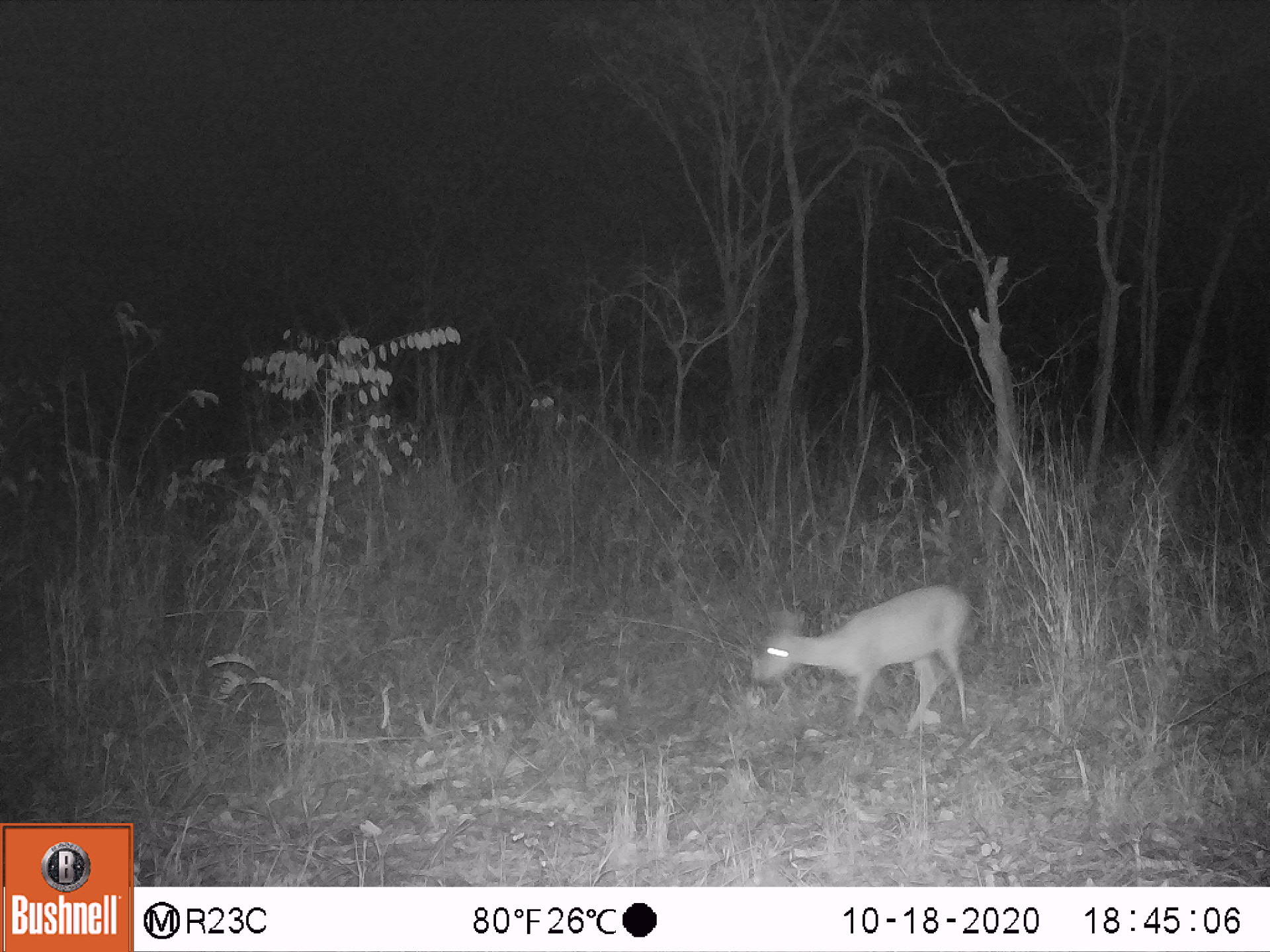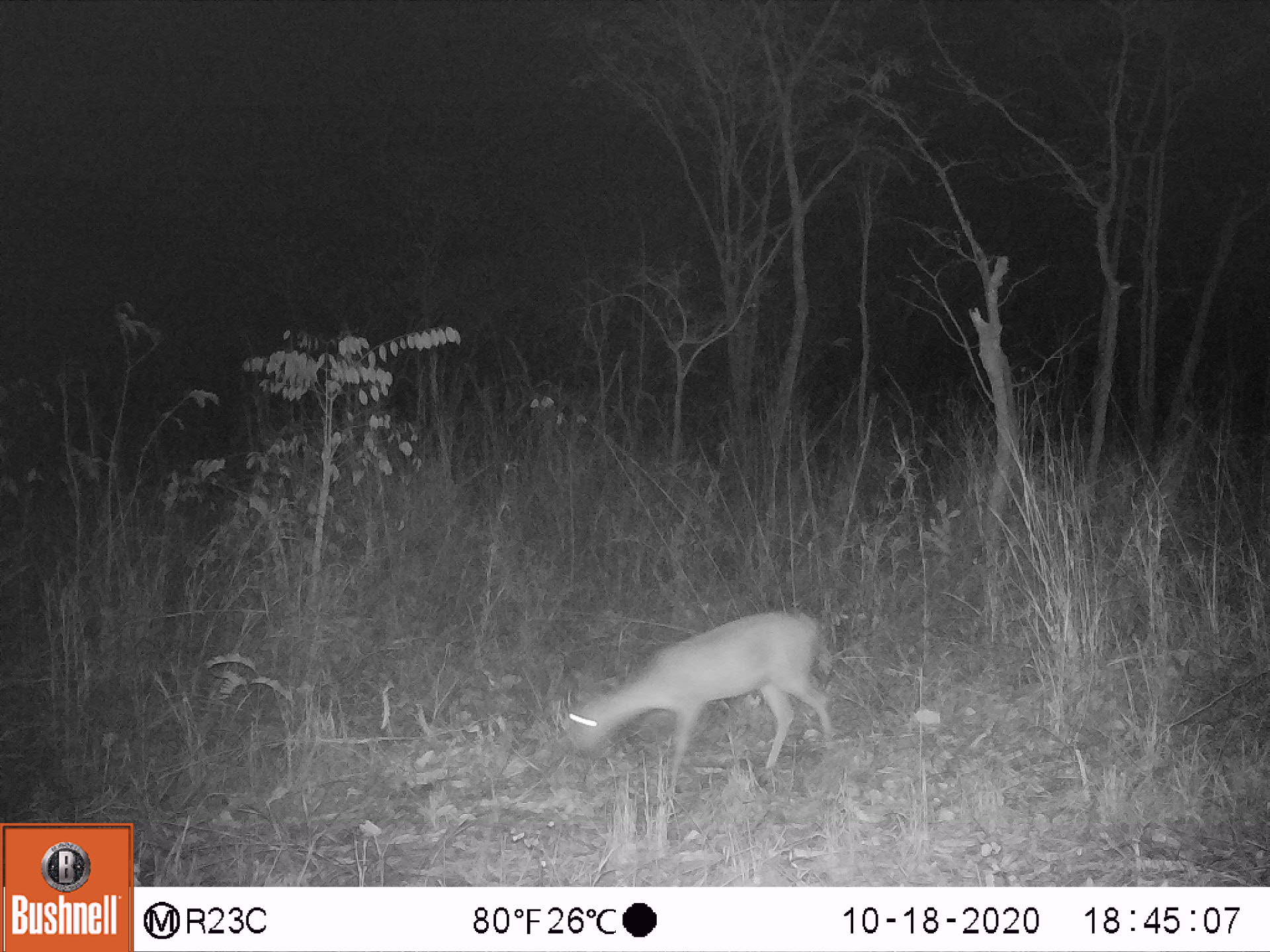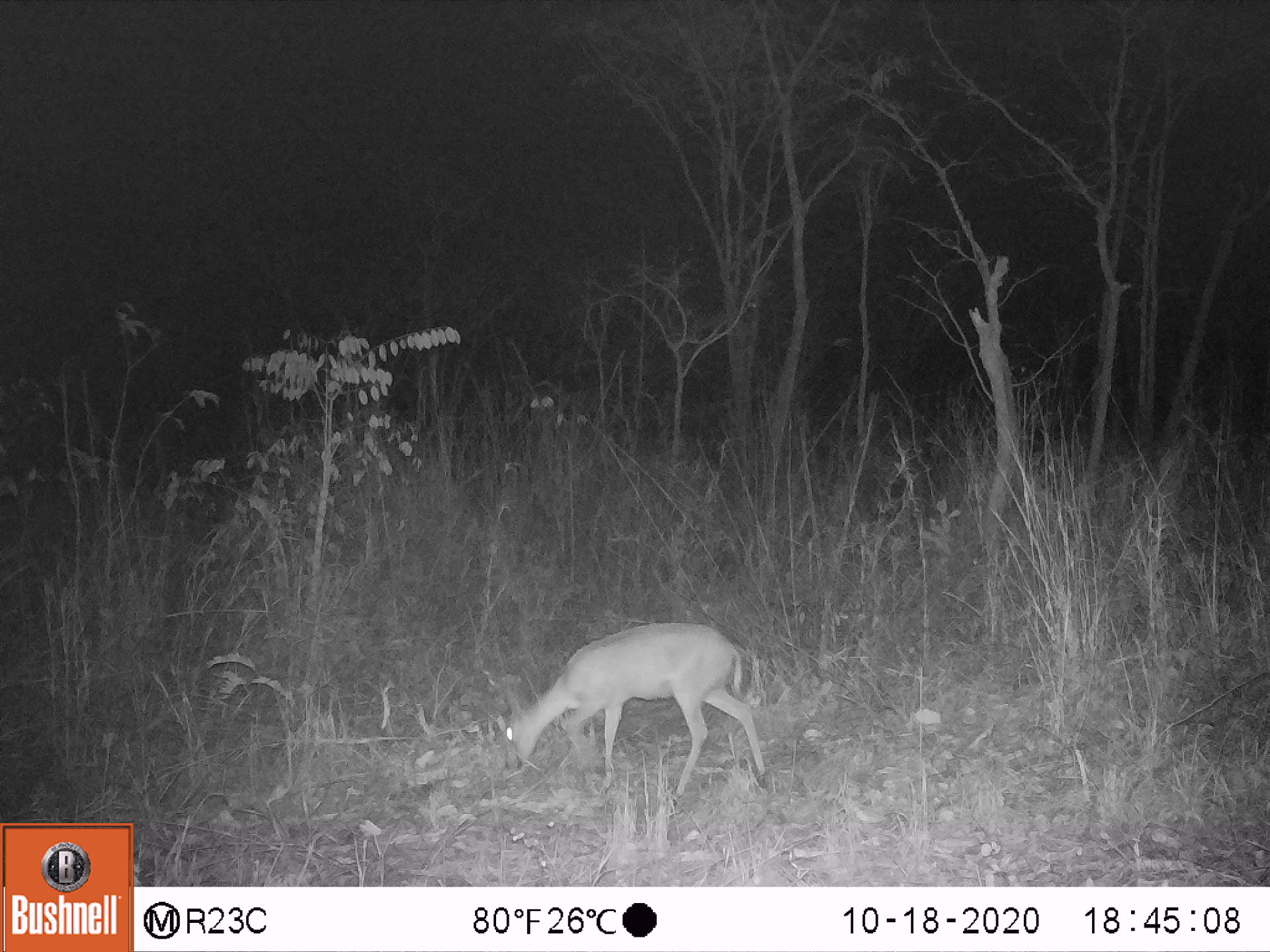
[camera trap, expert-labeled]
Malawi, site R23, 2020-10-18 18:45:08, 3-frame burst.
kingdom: Animalia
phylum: Chordata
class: Mammalia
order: Artiodactyla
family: Bovidae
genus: Sylvicapra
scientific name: Sylvicapra grimmia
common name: common duiker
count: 1